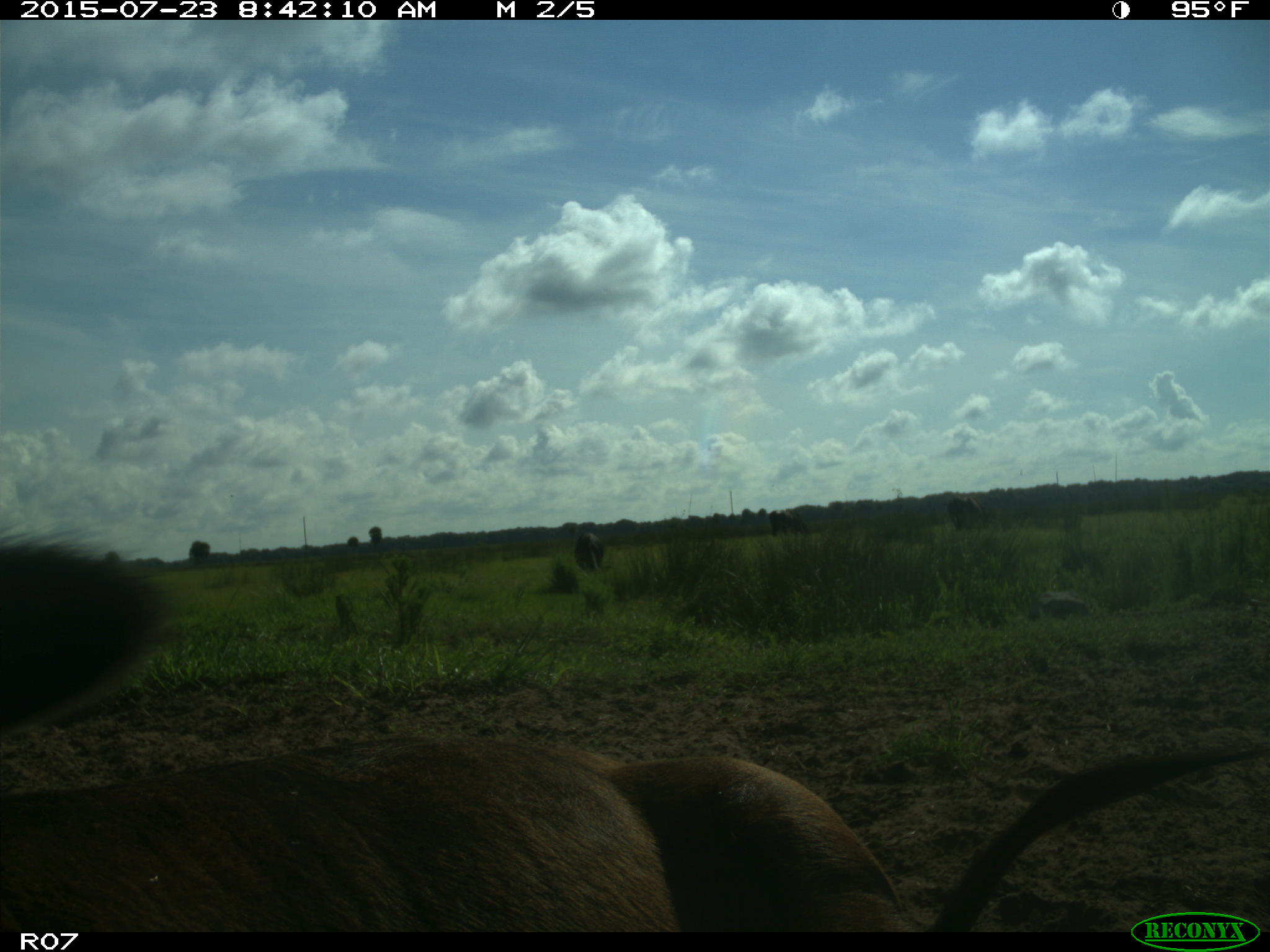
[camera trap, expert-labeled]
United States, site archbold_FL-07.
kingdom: Animalia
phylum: Chordata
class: Mammalia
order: Artiodactyla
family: Bovidae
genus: Bos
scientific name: Bos taurus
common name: domestic cow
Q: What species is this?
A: Bos taurus (domestic cow).